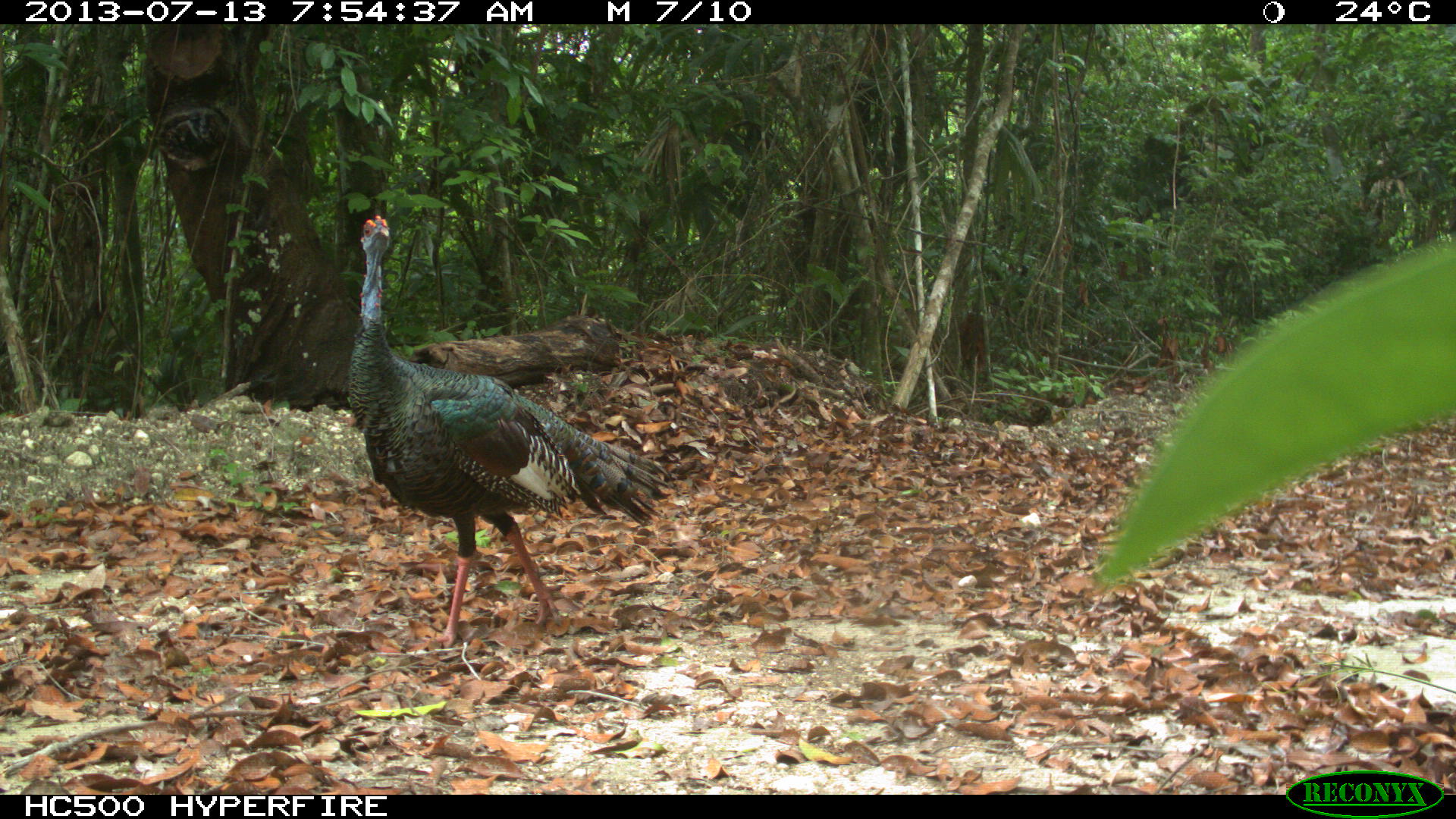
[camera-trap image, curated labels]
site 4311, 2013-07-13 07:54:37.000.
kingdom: Animalia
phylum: Chordata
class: Aves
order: Galliformes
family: Phasianidae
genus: Meleagris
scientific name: Meleagris ocellata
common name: ocellated turkey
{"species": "Meleagris ocellata (ocellated turkey)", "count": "1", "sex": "male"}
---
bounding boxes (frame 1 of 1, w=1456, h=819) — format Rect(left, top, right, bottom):
meleagris ocellata: Rect(340, 210, 678, 648)